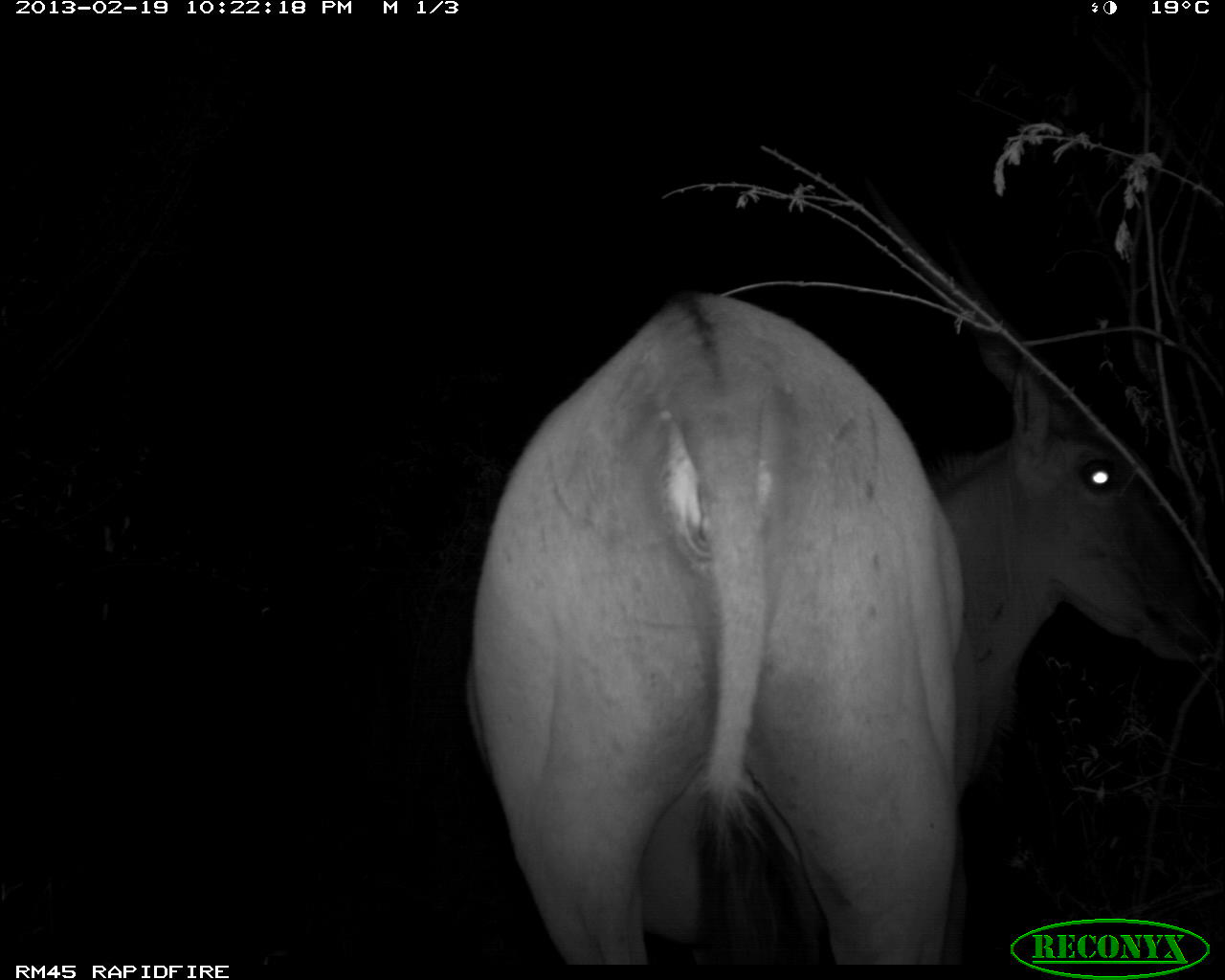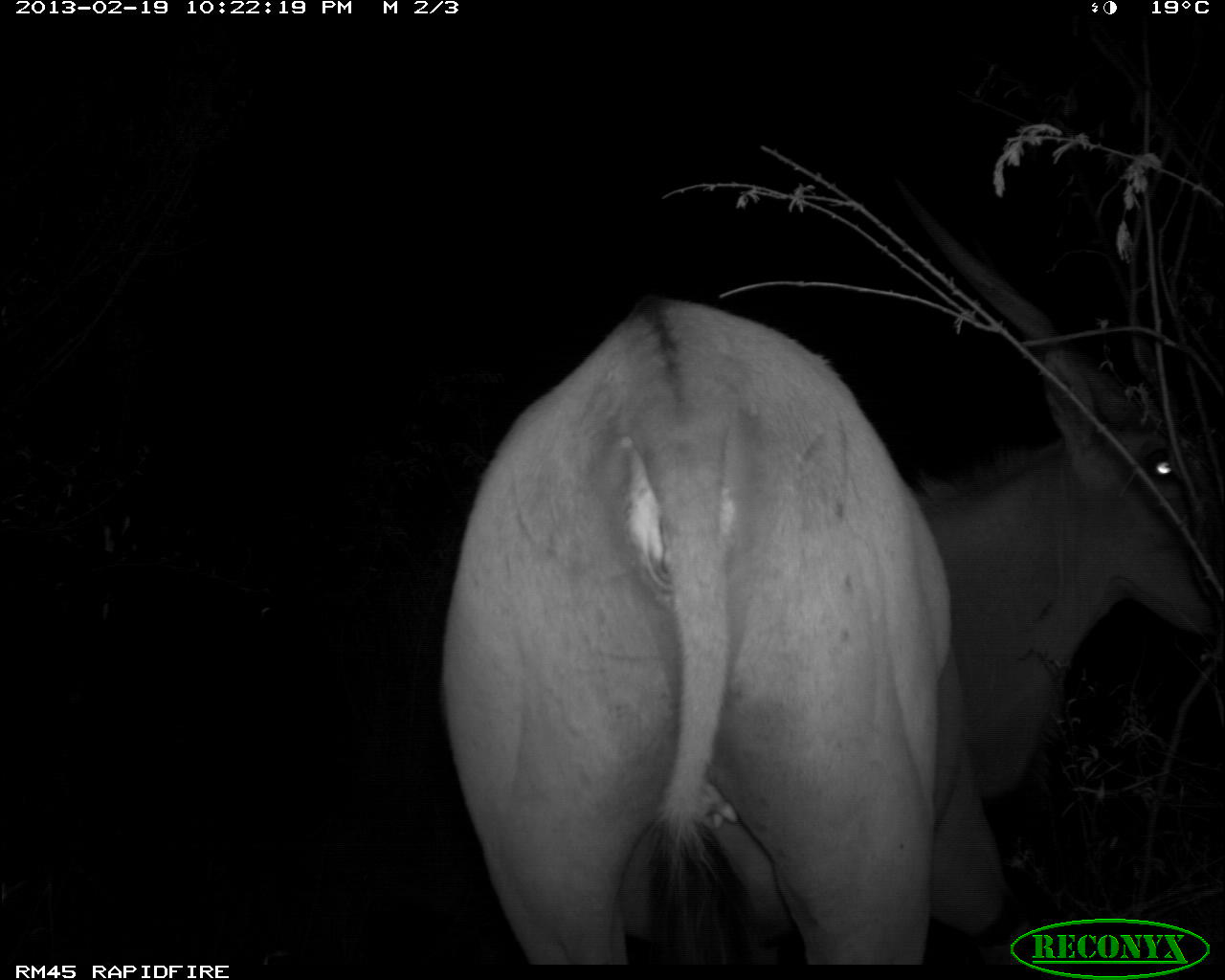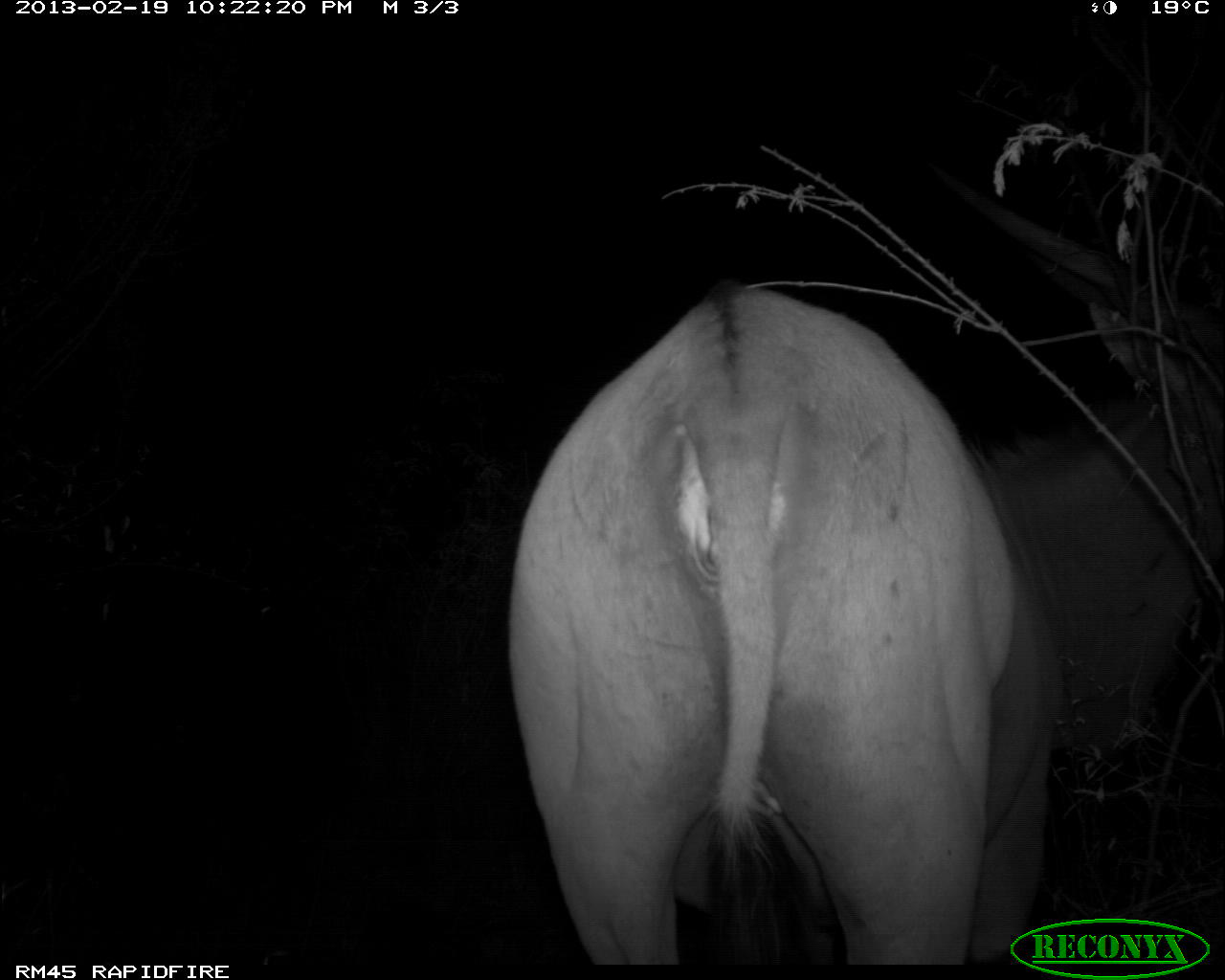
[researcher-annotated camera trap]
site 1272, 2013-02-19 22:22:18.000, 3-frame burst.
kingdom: Animalia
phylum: Chordata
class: Mammalia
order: Artiodactyla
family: Bovidae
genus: Tragelaphus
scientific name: Tragelaphus oryx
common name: eland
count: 1